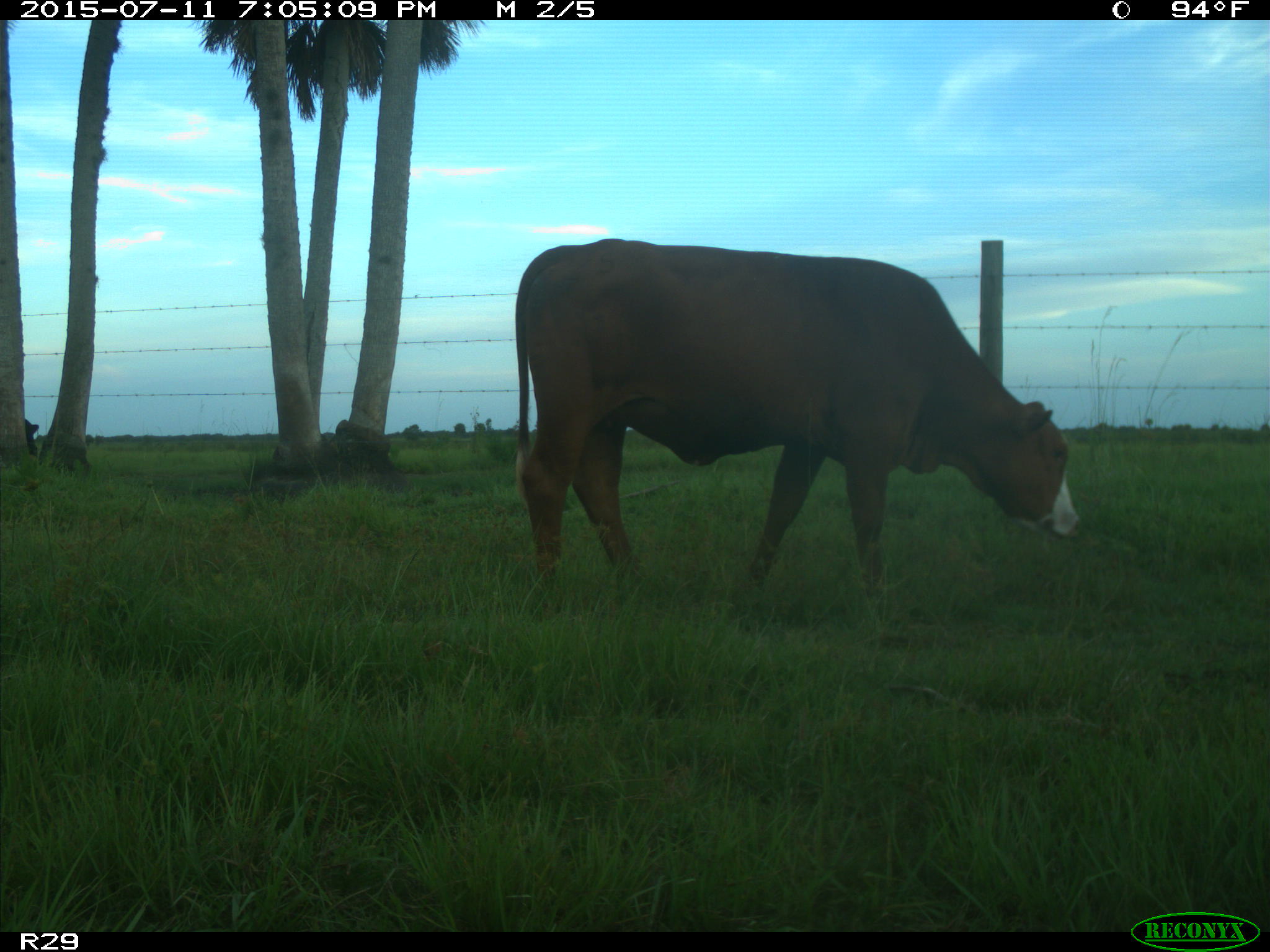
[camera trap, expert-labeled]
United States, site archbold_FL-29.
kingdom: Animalia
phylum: Chordata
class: Mammalia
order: Artiodactyla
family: Bovidae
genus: Bos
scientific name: Bos taurus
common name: domestic cow